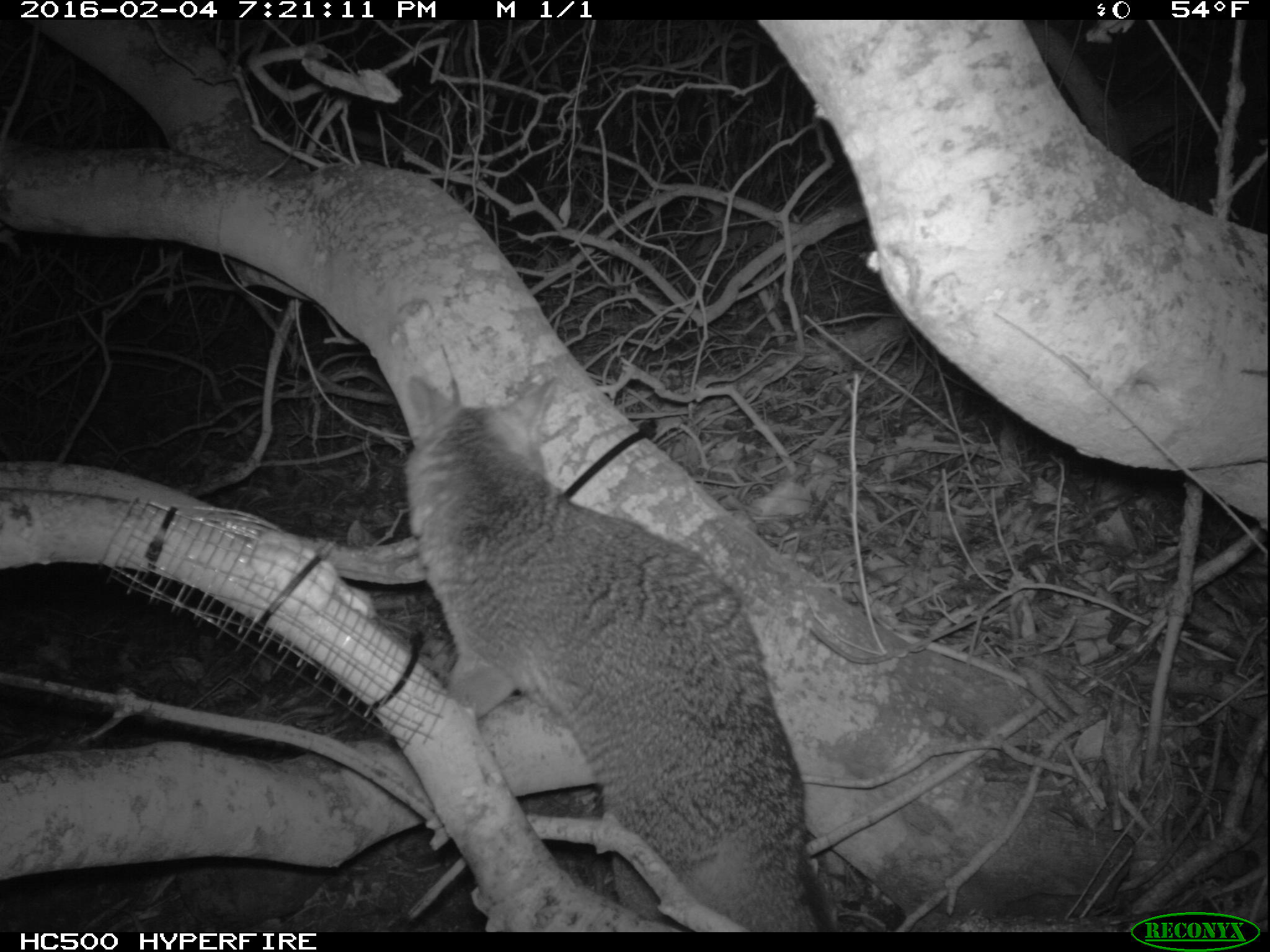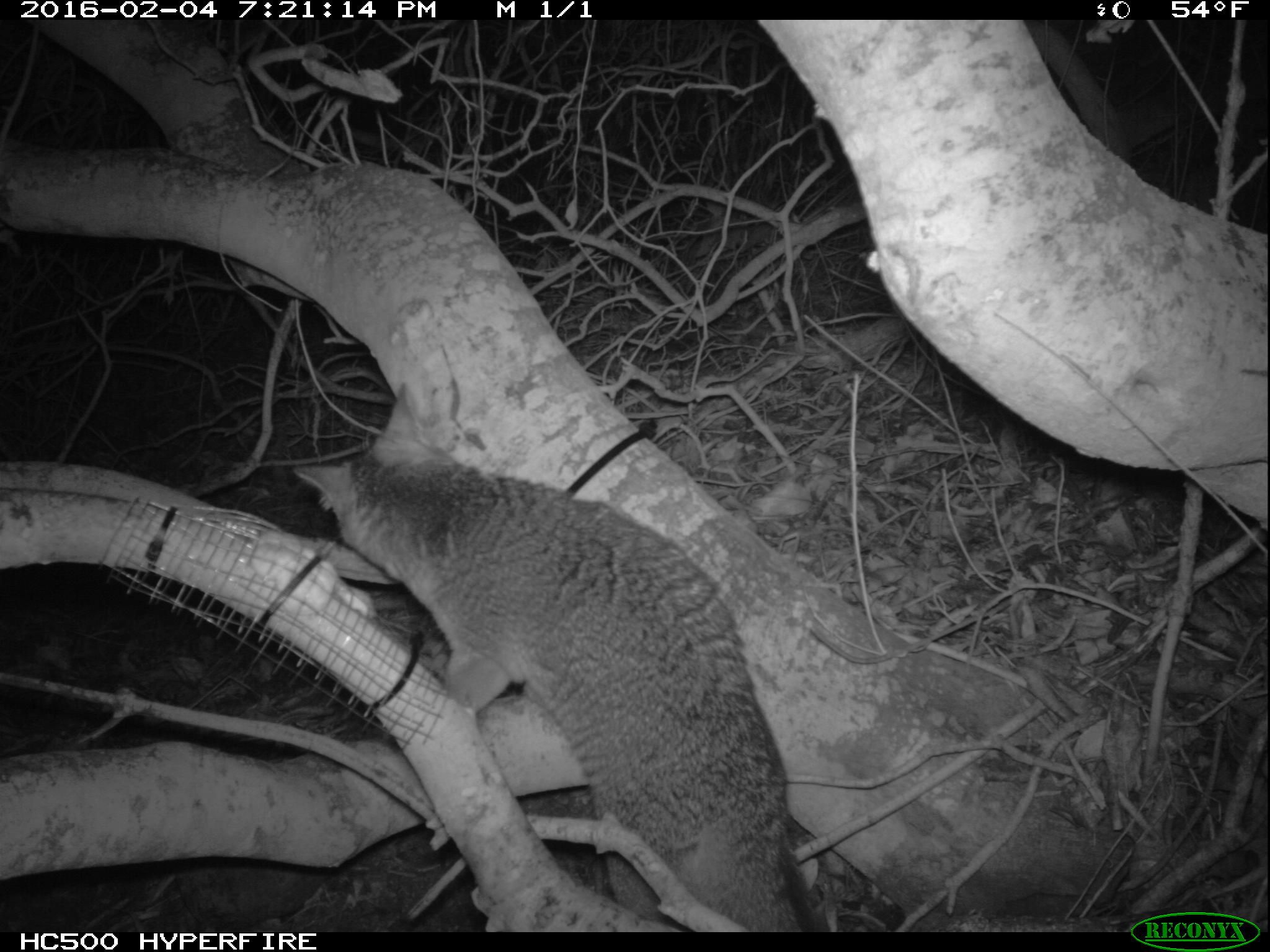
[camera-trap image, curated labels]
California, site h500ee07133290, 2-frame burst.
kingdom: Animalia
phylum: Chordata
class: Mammalia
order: Carnivora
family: Canidae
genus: Urocyon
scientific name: Urocyon littoralis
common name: island fox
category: fox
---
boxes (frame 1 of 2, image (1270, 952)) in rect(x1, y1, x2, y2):
fox: rect(404, 371, 835, 933)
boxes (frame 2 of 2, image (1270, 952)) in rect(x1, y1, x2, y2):
fox: rect(293, 387, 809, 930)